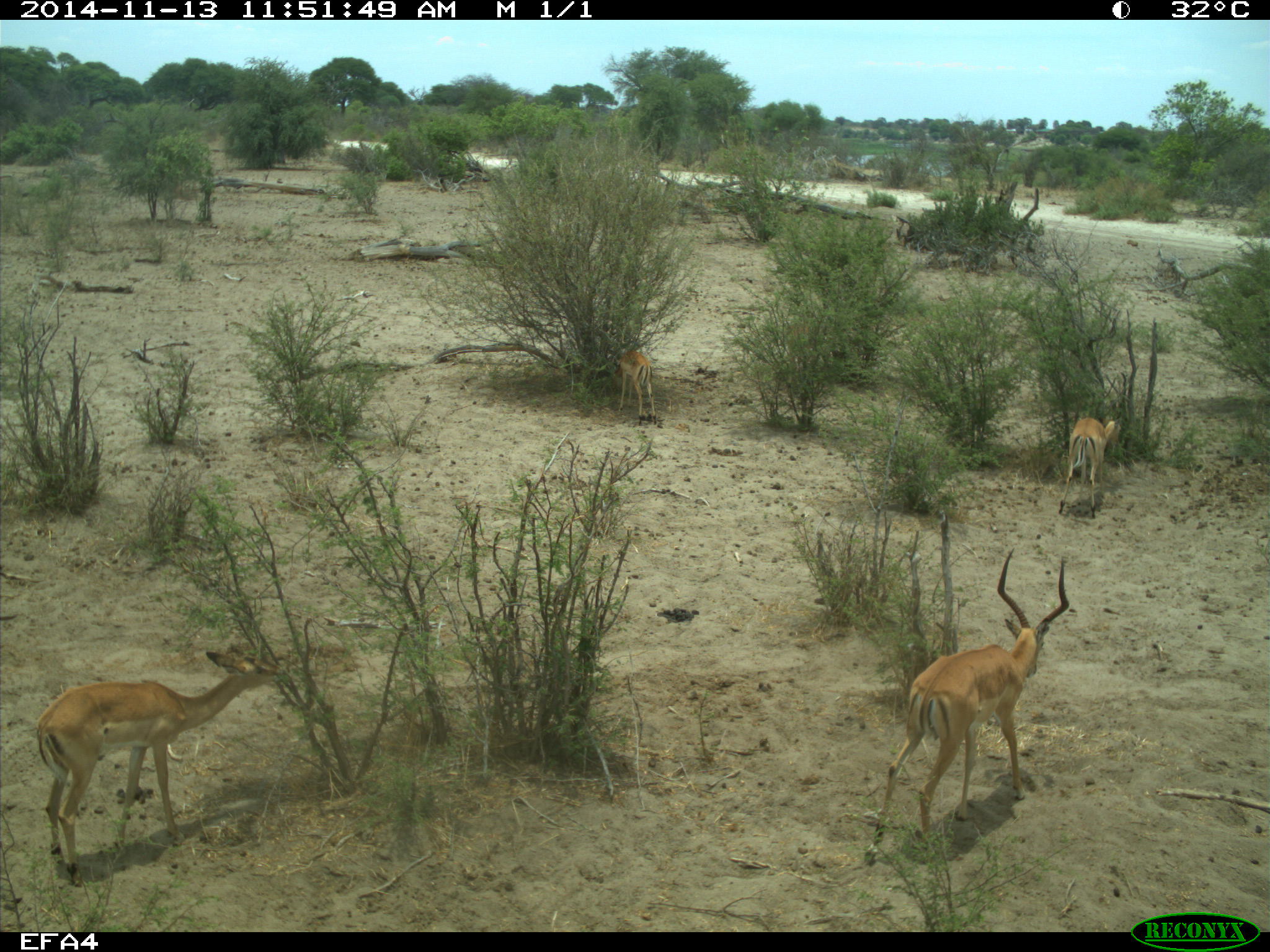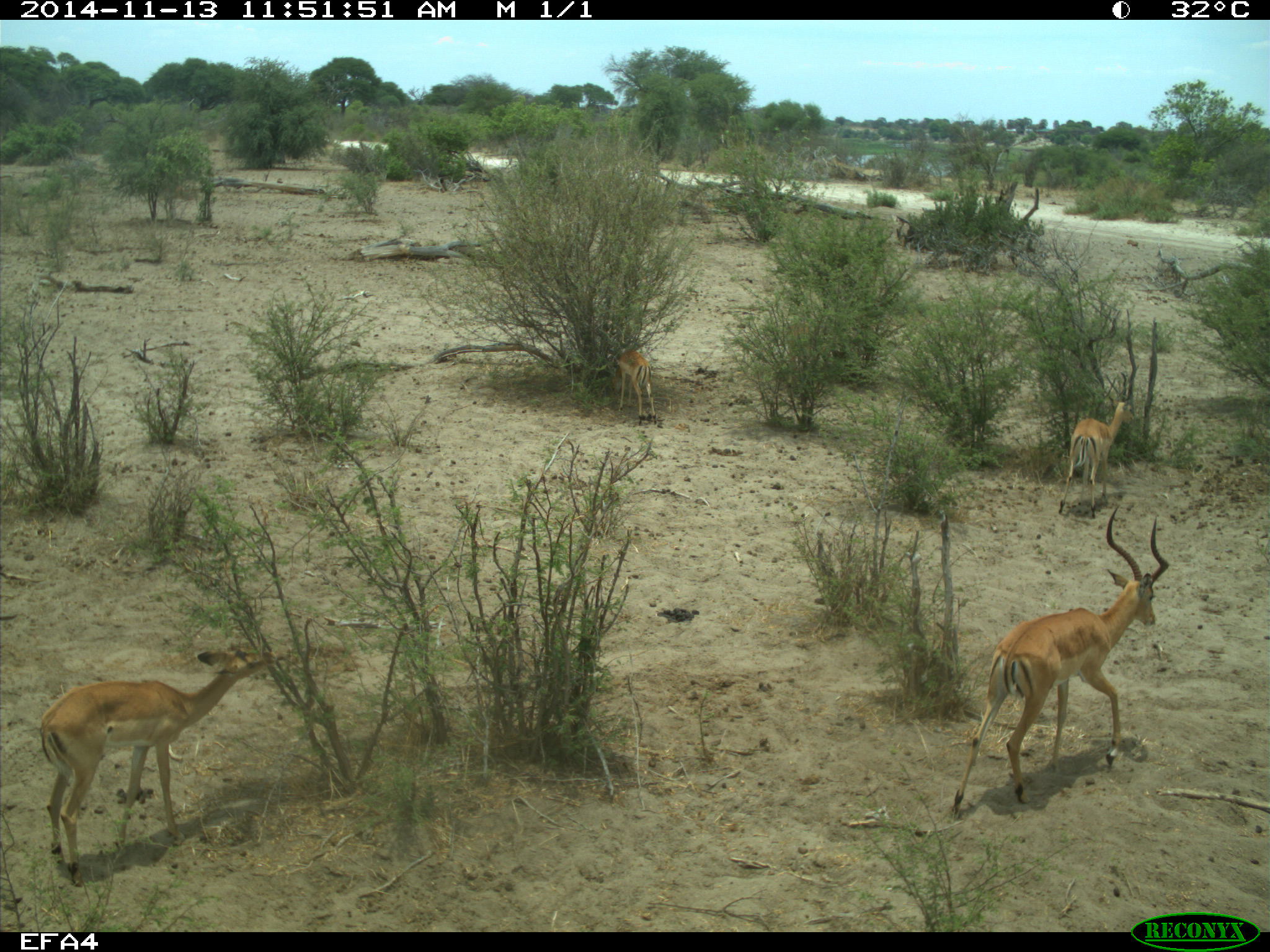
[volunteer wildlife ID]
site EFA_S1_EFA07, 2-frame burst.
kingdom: Animalia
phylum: Chordata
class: Mammalia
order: Artiodactyla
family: Bovidae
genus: Aepyceros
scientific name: Aepyceros melampus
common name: impala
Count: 4.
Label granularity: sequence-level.